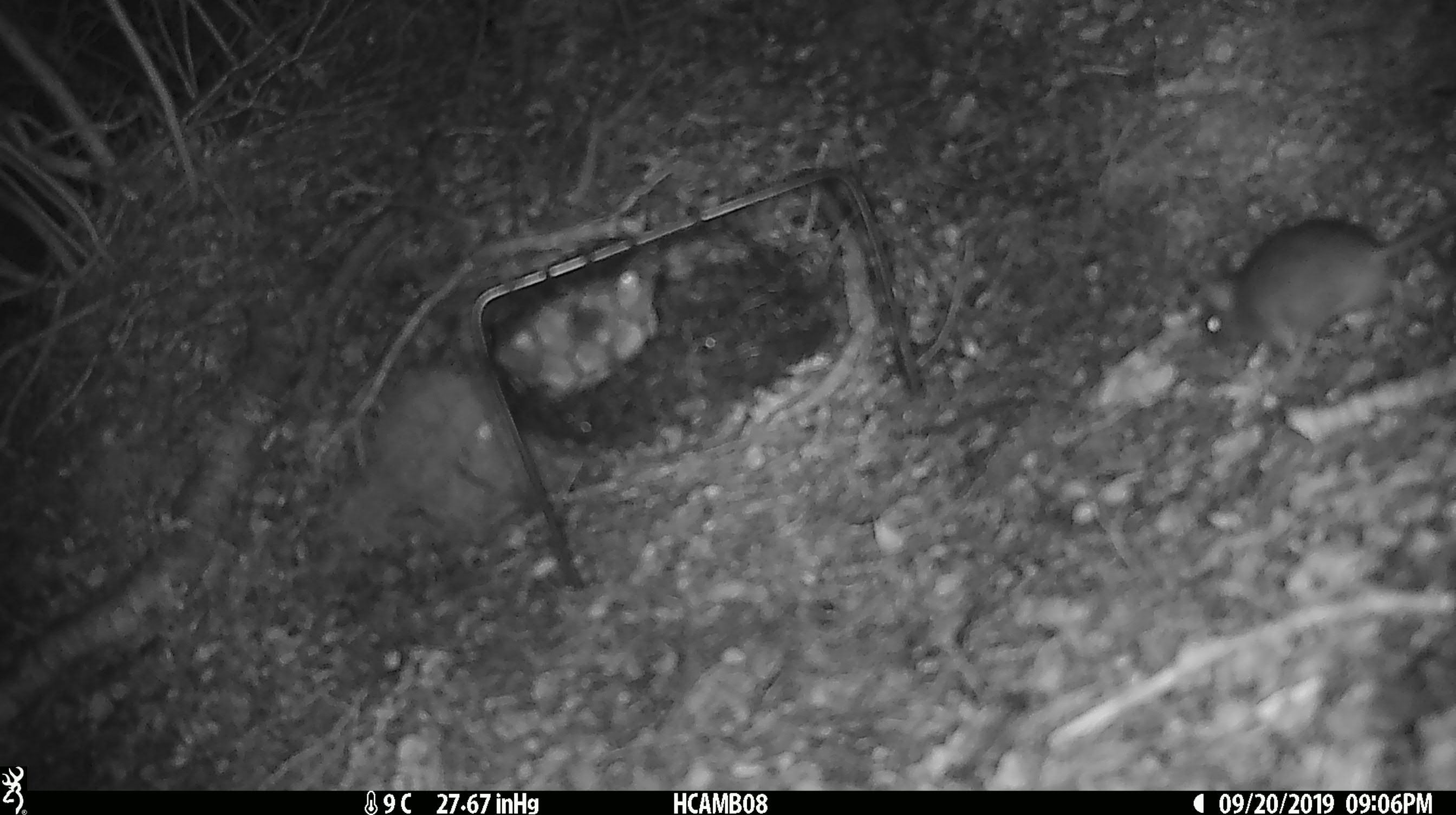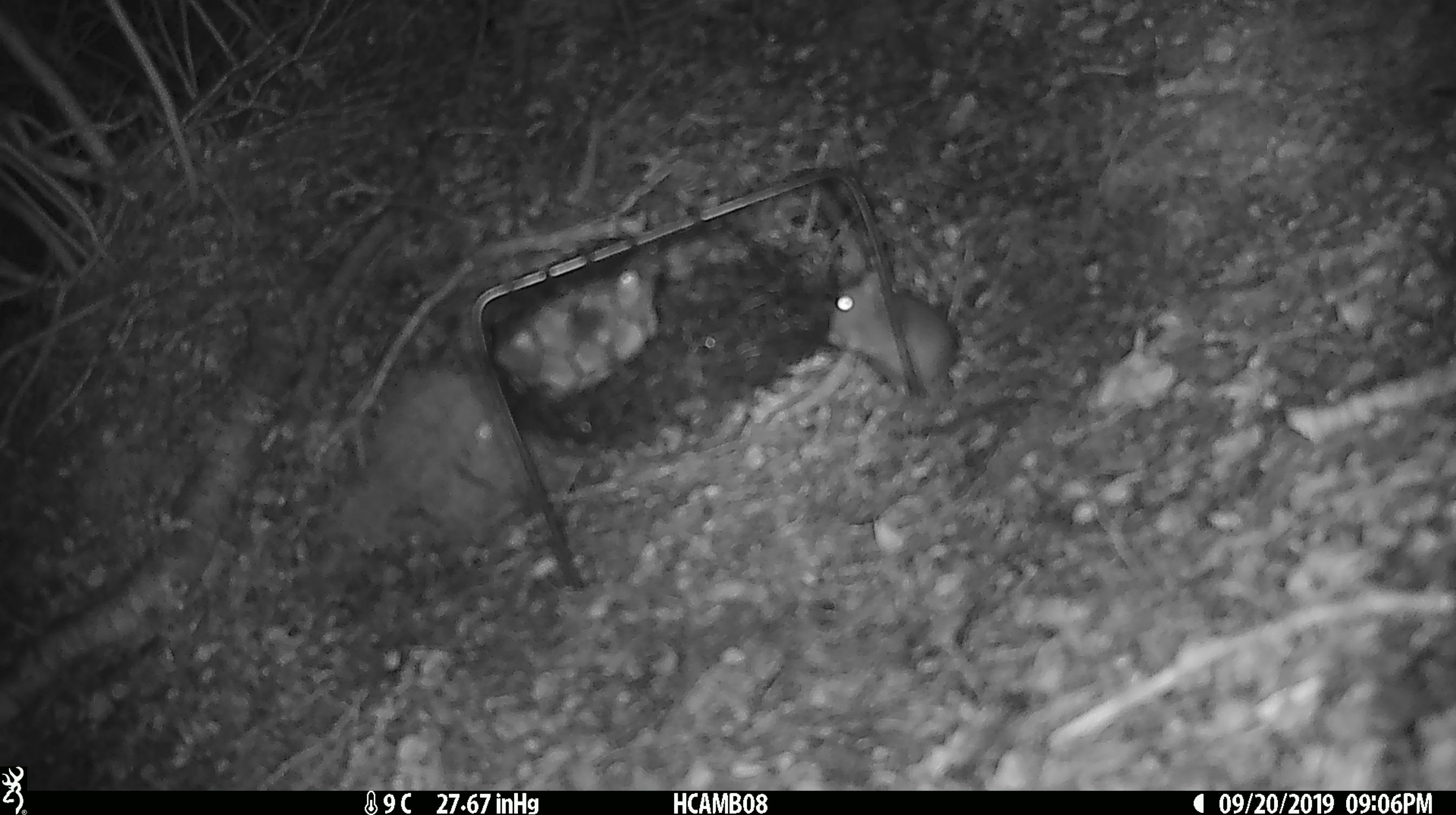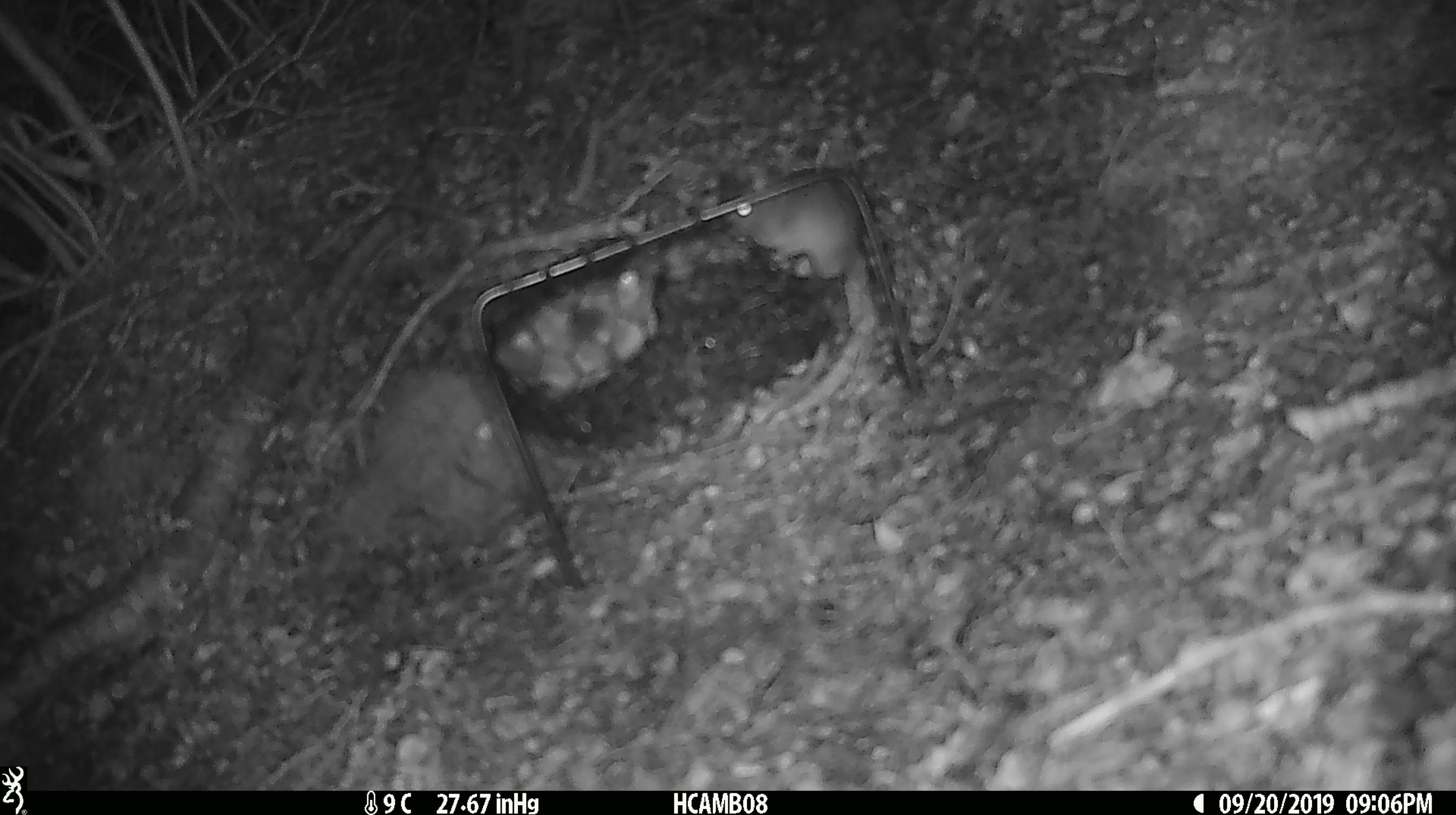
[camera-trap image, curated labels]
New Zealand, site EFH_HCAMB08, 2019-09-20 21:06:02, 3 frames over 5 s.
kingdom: Animalia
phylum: Chordata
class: Mammalia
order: Rodentia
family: Muridae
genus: Mus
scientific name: Mus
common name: mouse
Mouse (Mus).